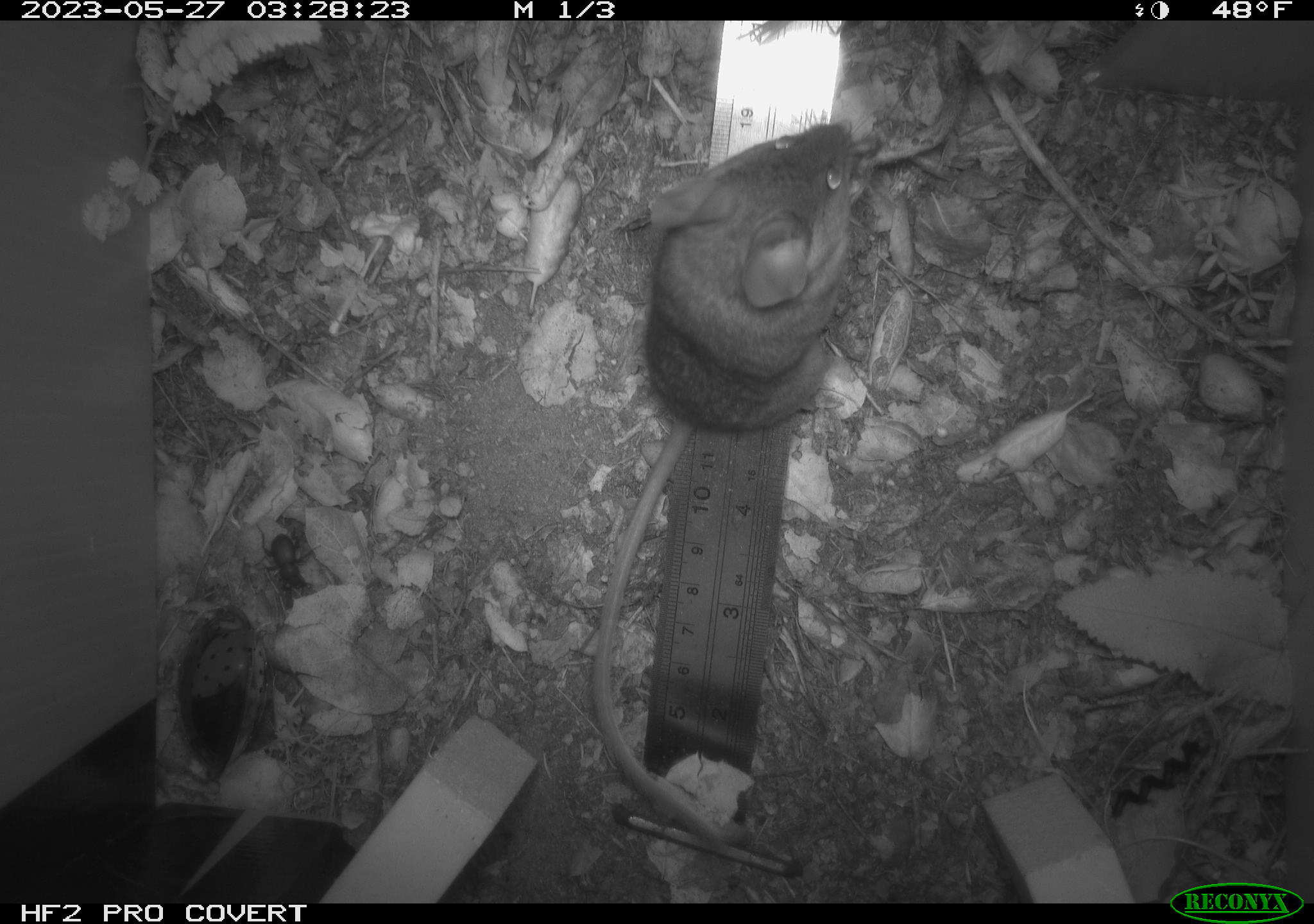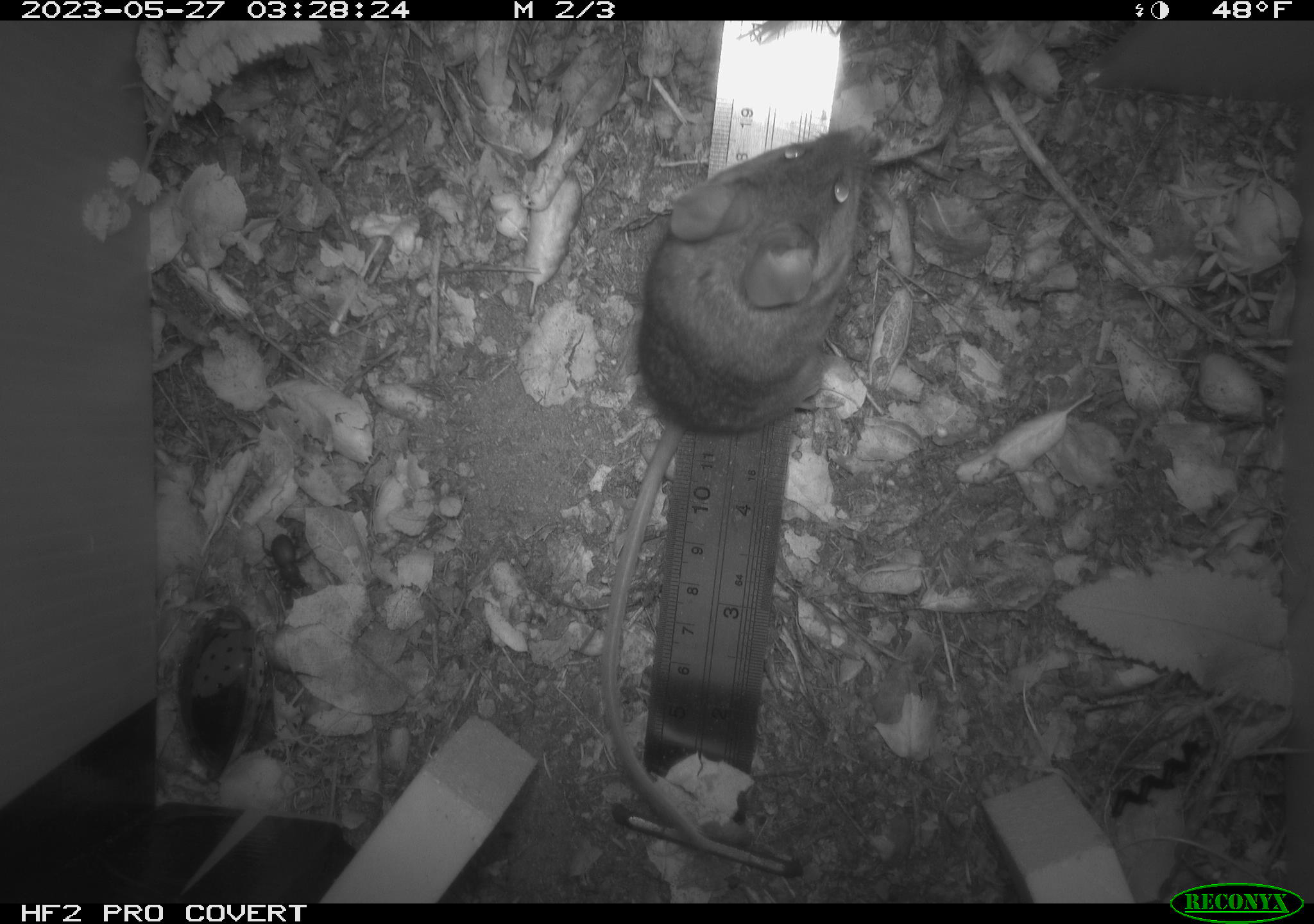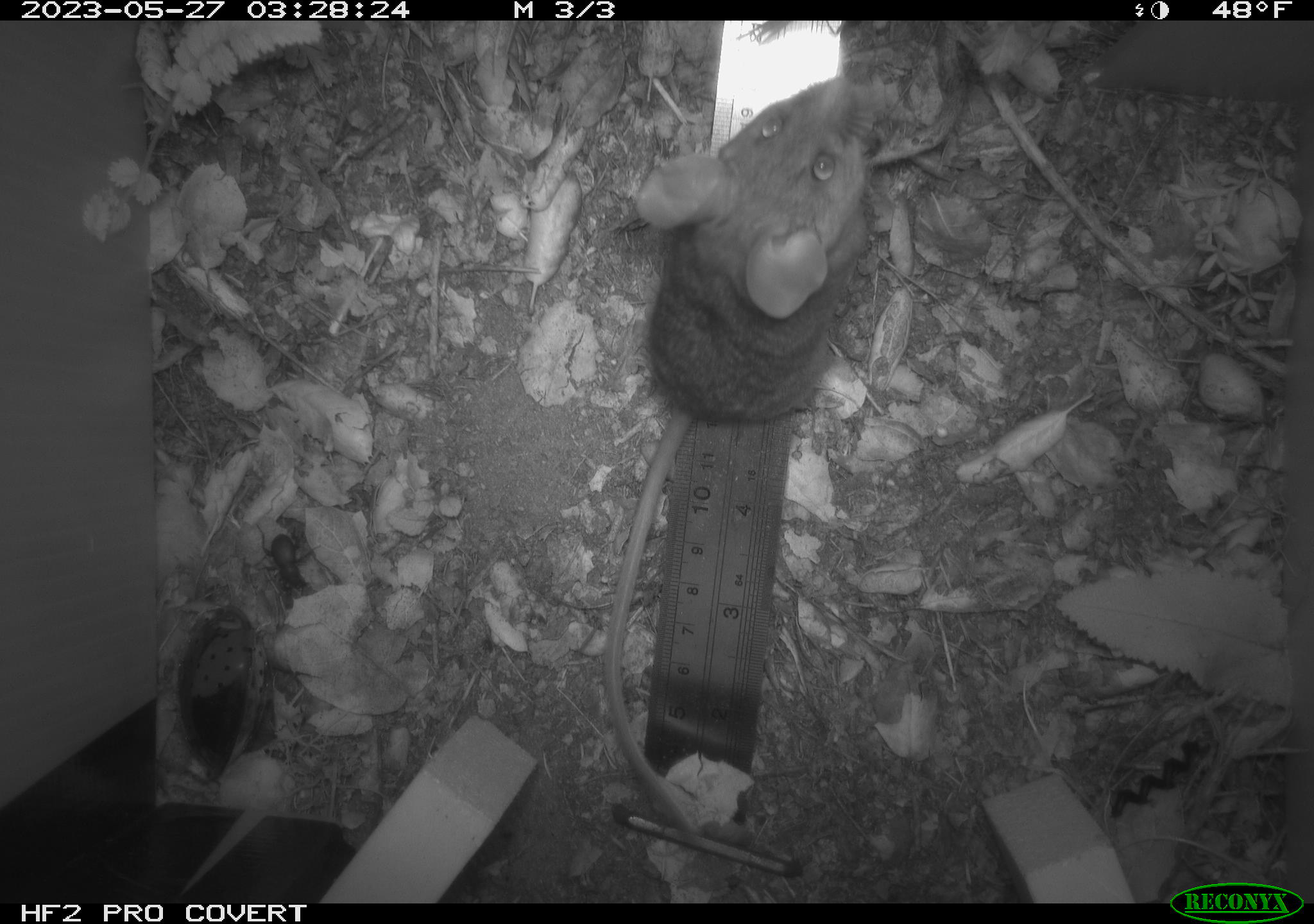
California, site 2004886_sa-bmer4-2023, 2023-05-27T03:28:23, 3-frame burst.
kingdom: Animalia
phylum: Chordata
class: Mammalia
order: Rodentia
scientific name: Rodentia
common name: mouse species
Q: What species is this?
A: Mouse species (Rodentia).